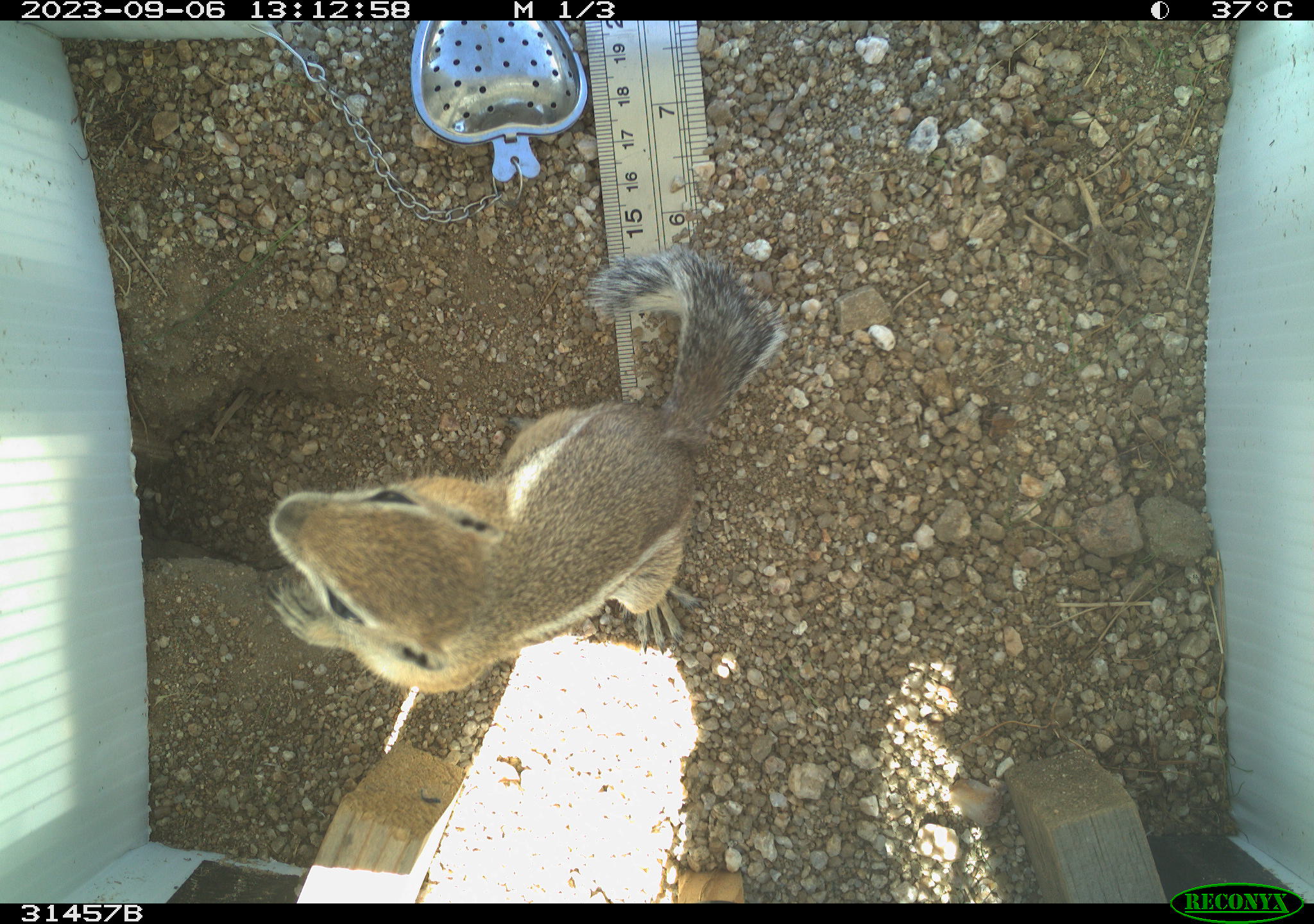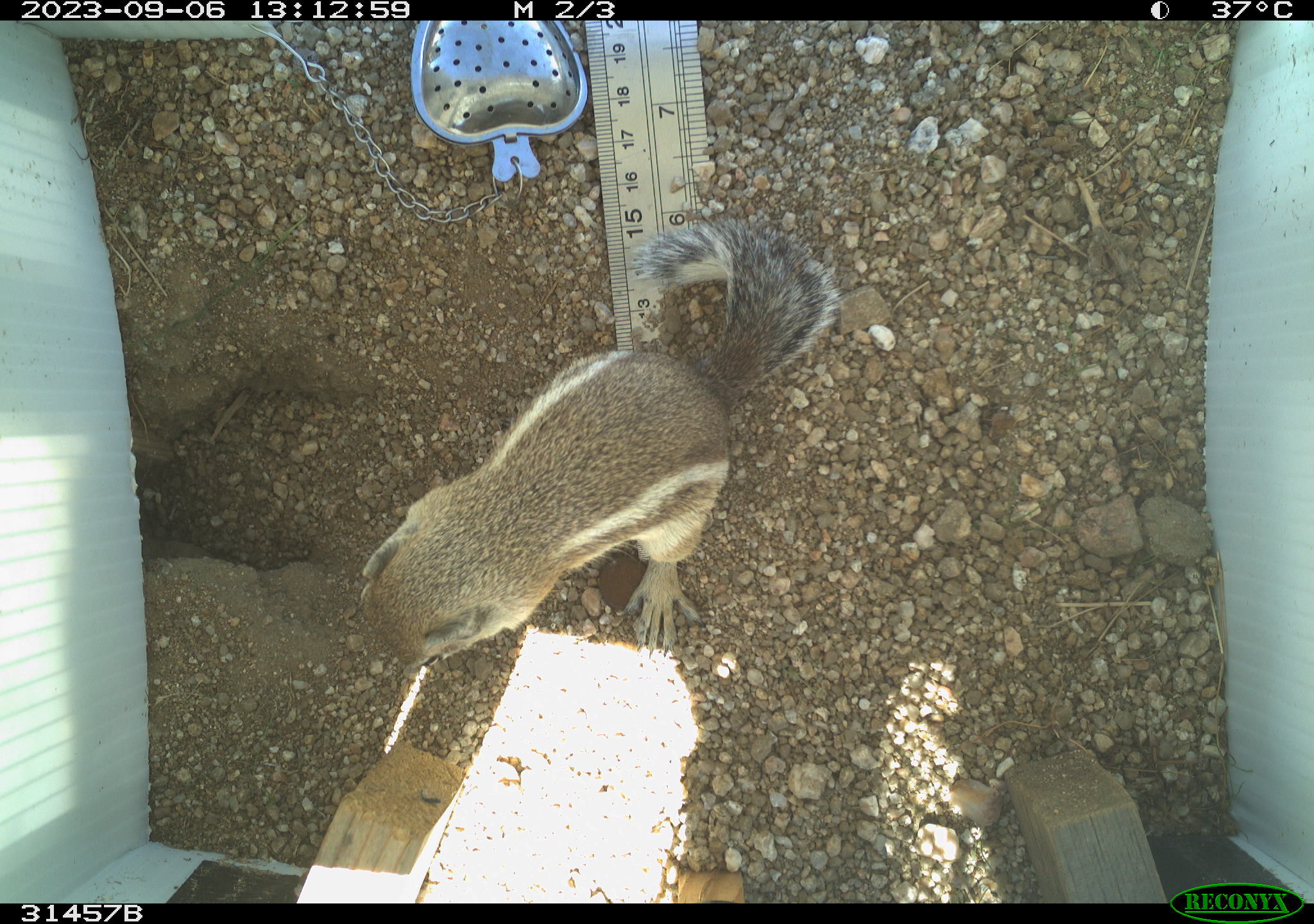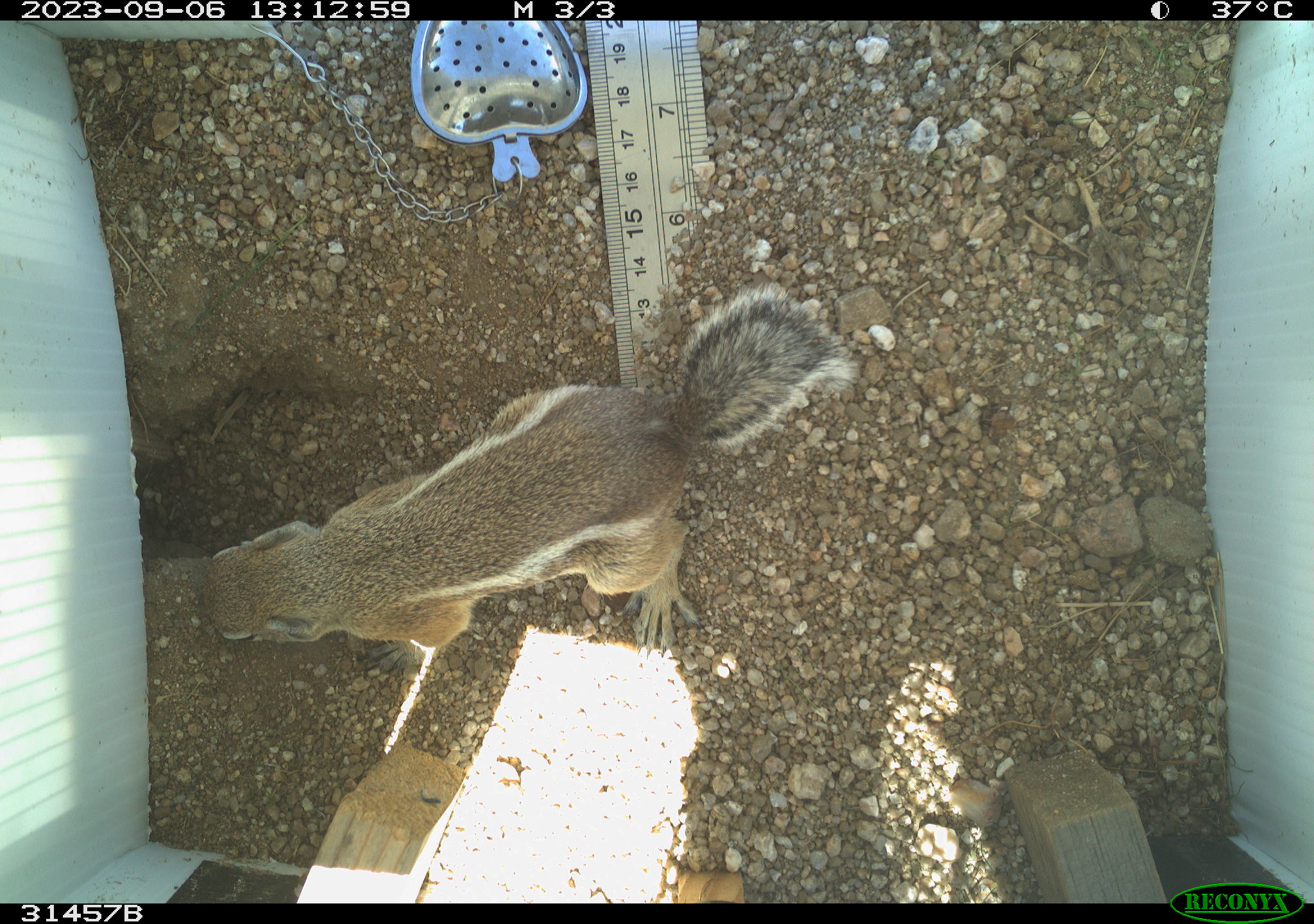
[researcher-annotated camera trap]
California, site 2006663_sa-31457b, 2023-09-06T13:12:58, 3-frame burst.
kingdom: Animalia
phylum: Chordata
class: Mammalia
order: Rodentia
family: Sciuridae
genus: Ammospermophilus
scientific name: Ammospermophilus leucurus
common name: white-tailed antelope squirrel